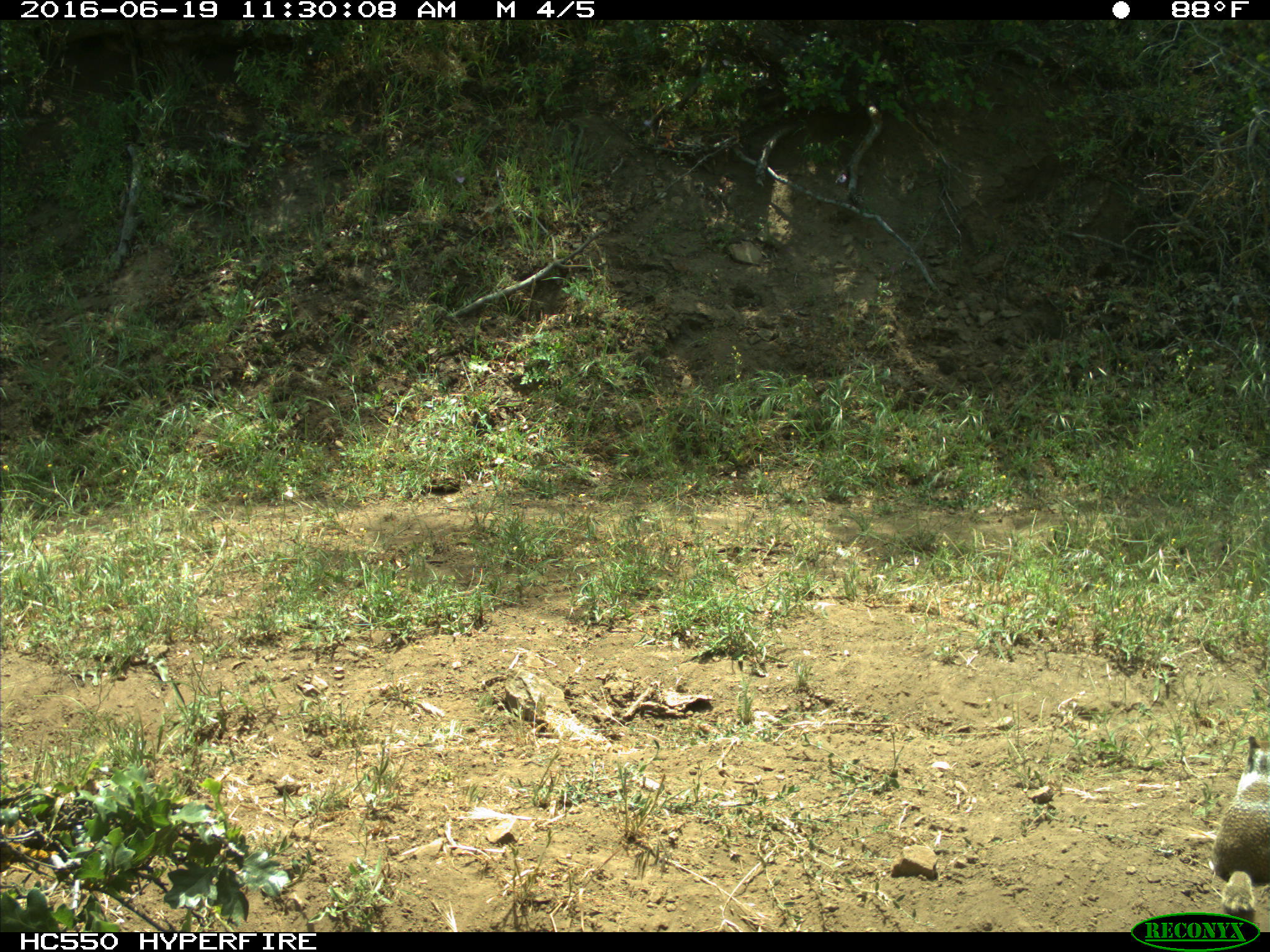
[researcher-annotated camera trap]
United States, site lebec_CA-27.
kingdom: Animalia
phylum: Chordata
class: Mammalia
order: Rodentia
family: Sciuridae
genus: Otospermophilus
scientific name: Otospermophilus beecheyi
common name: california ground squirrel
Otospermophilus beecheyi (california ground squirrel).